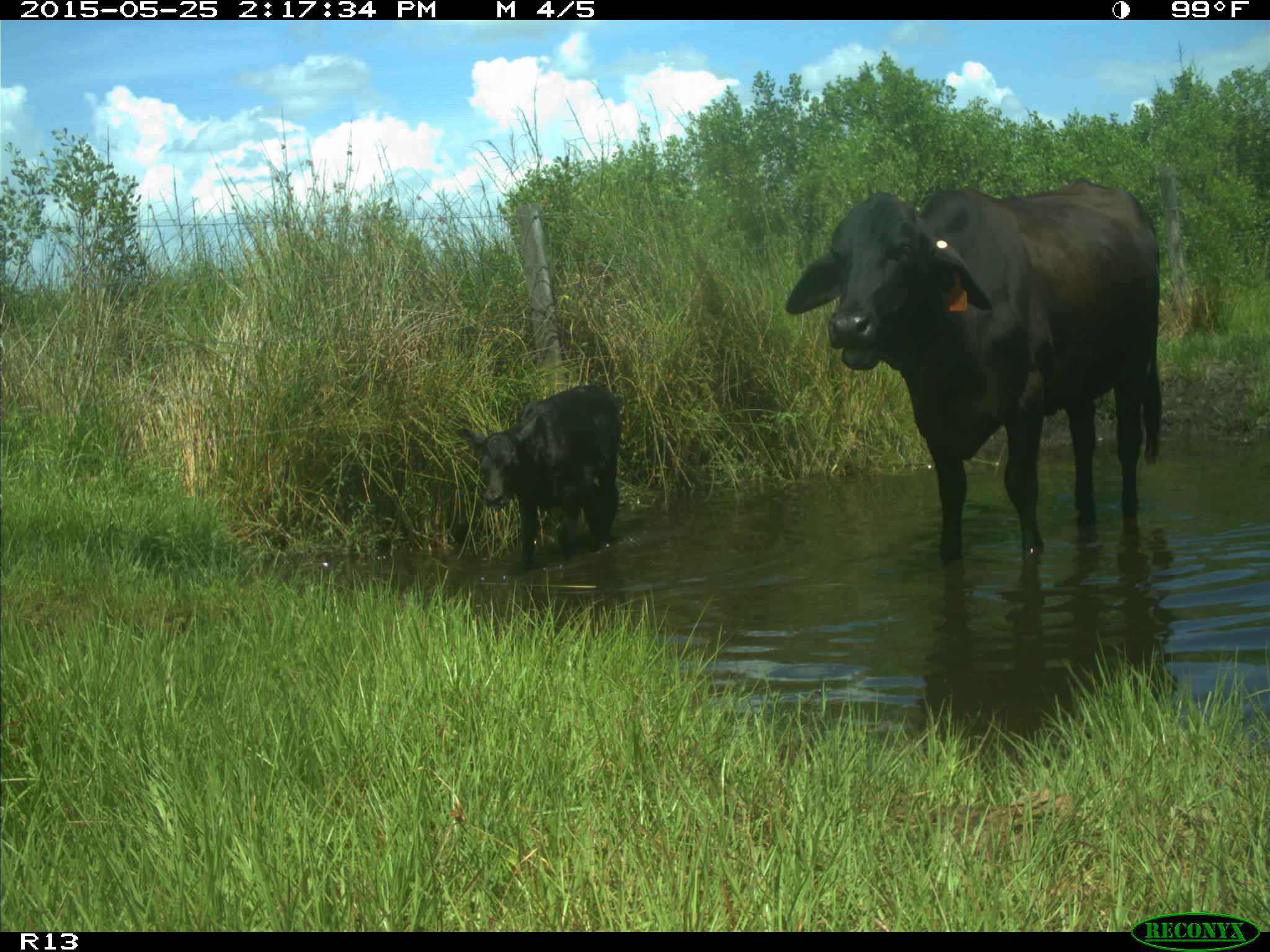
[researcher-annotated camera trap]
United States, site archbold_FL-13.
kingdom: Animalia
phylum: Chordata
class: Mammalia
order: Artiodactyla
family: Bovidae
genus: Bos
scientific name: Bos taurus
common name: domestic cow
Bos taurus (domestic cow).